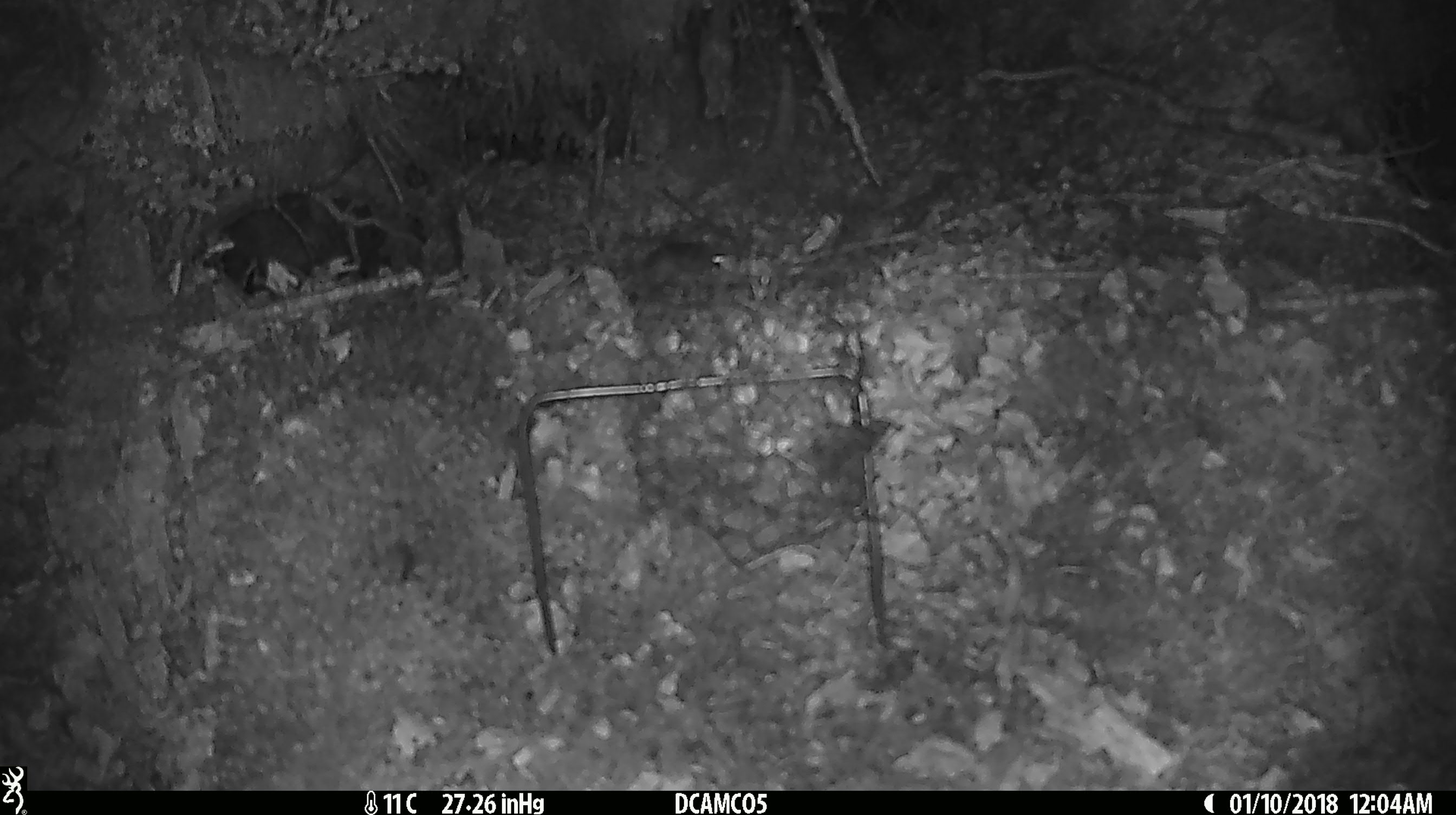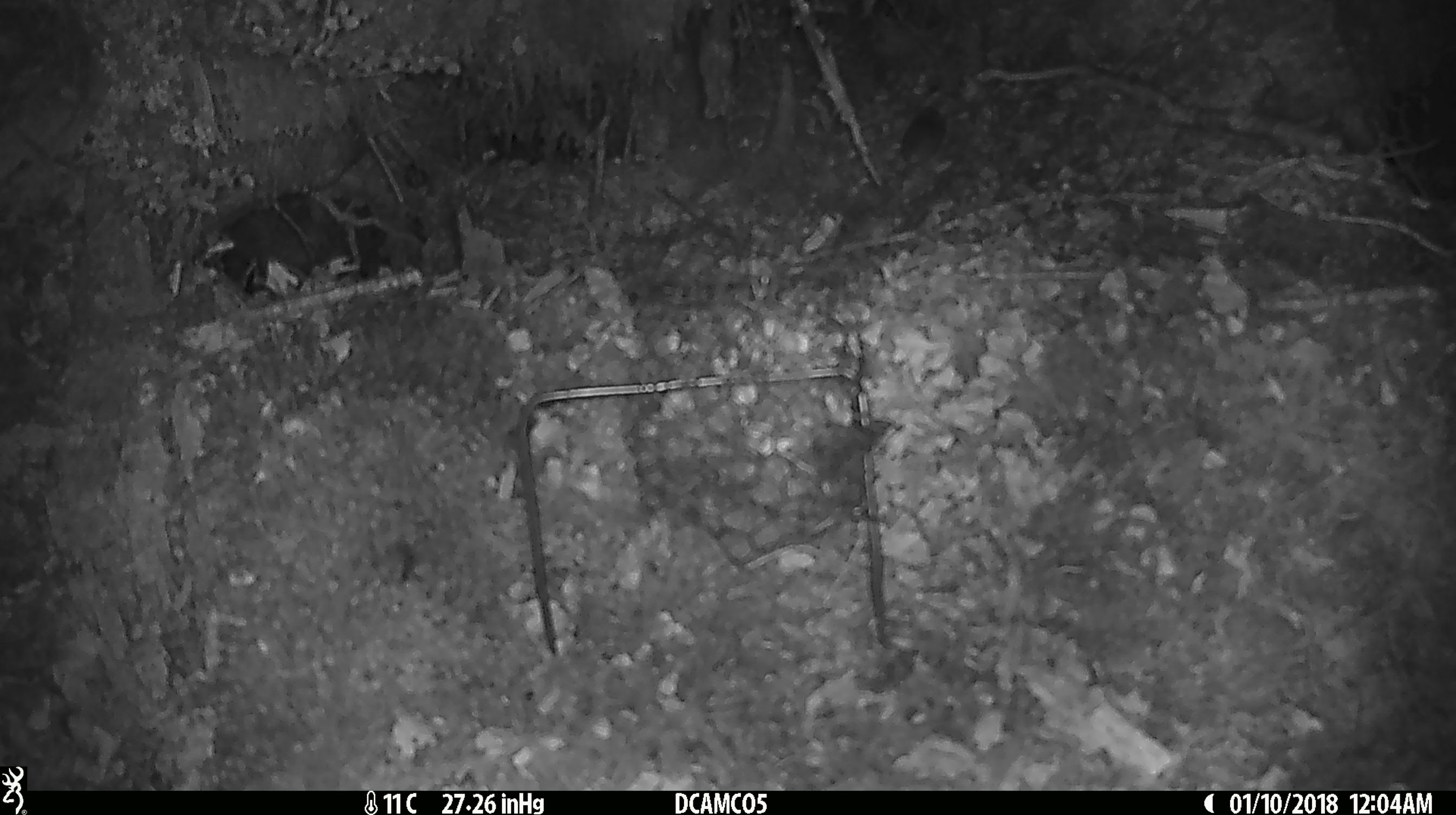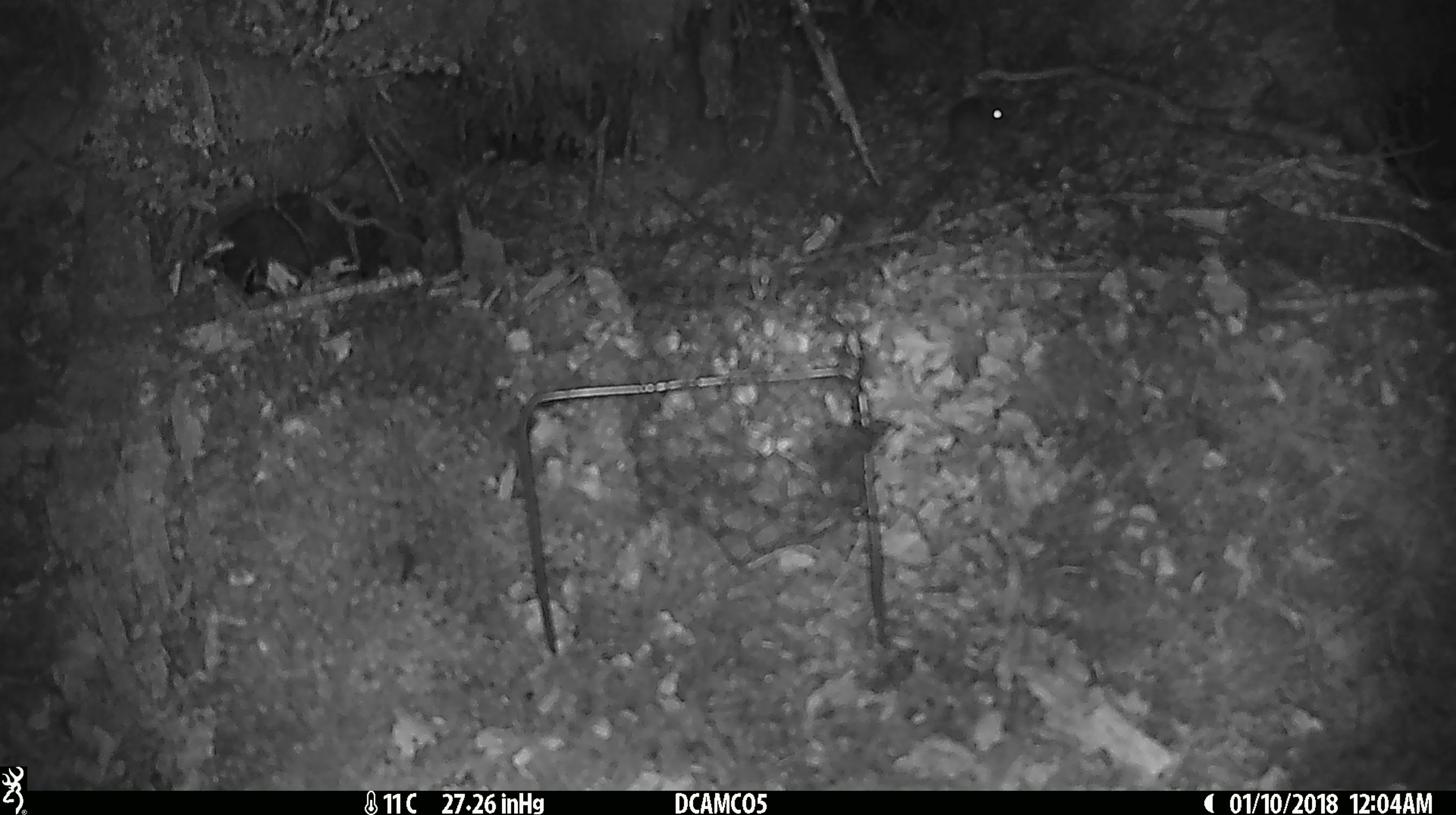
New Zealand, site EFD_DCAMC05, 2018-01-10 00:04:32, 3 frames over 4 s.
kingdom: Animalia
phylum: Chordata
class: Mammalia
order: Rodentia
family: Muridae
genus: Mus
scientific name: Mus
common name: mouse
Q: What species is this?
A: Mouse (Mus).